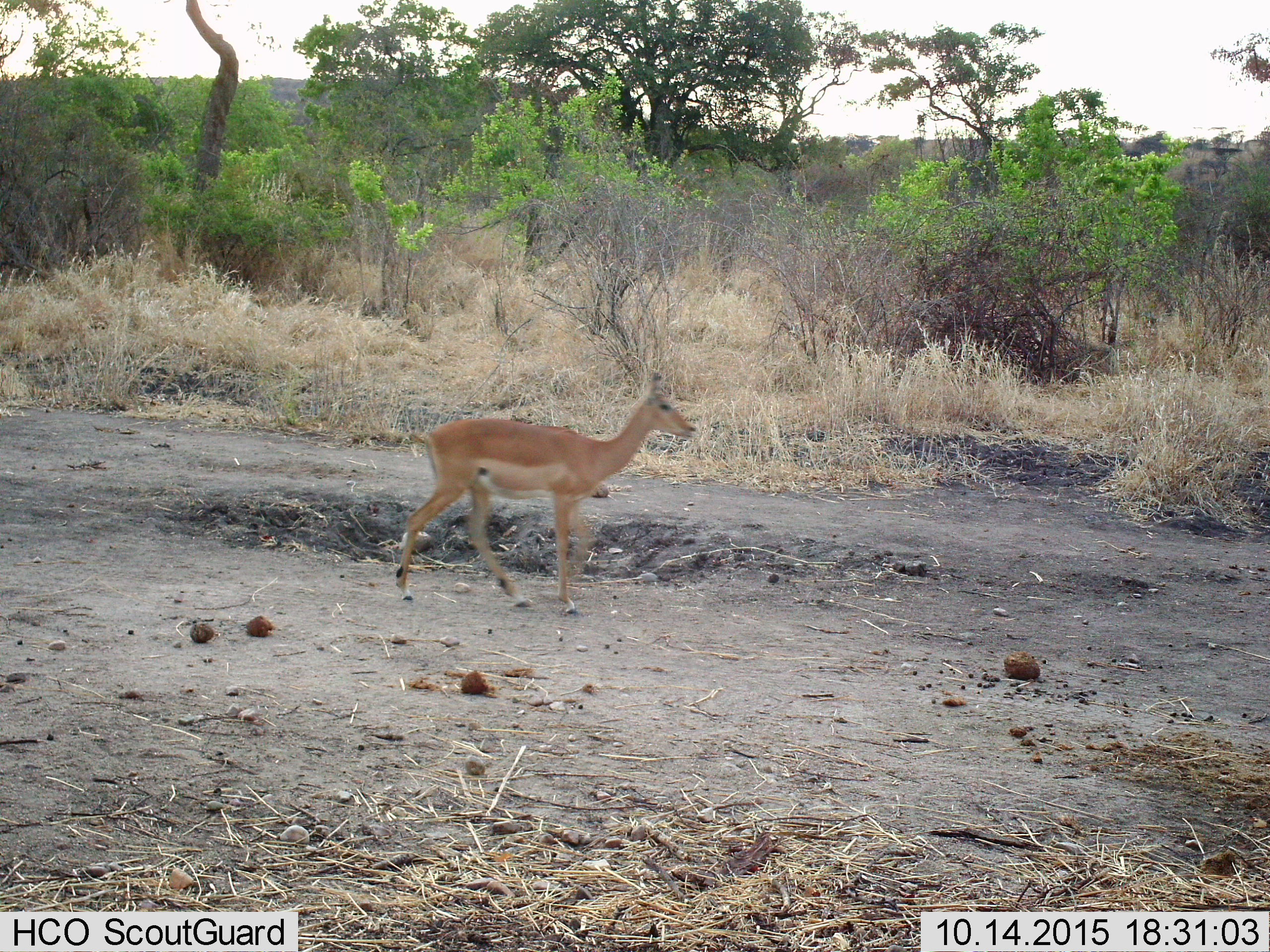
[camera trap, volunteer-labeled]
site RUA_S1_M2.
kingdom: Animalia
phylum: Chordata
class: Mammalia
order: Artiodactyla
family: Bovidae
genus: Aepyceros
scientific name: Aepyceros melampus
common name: impala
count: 1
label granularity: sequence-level